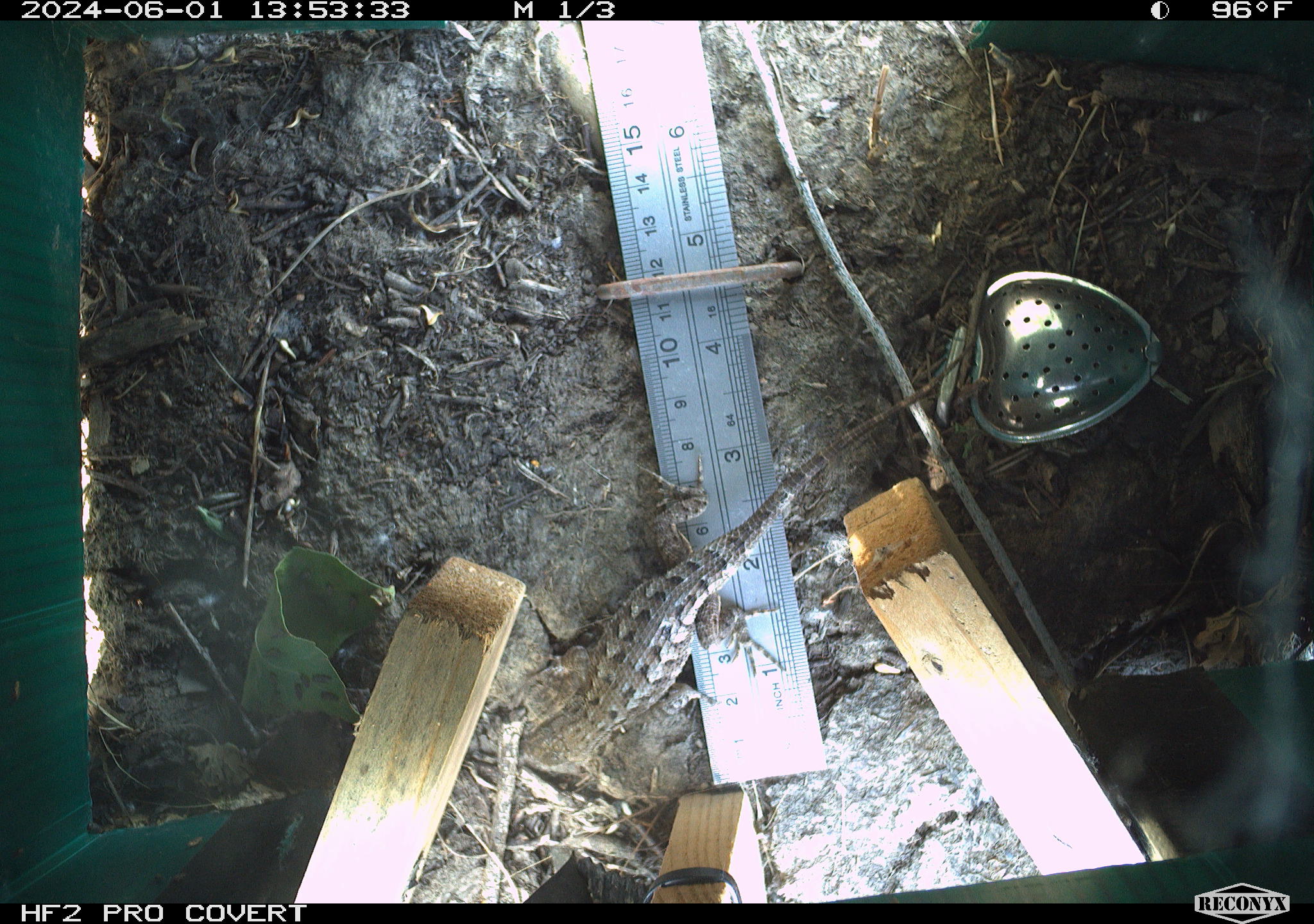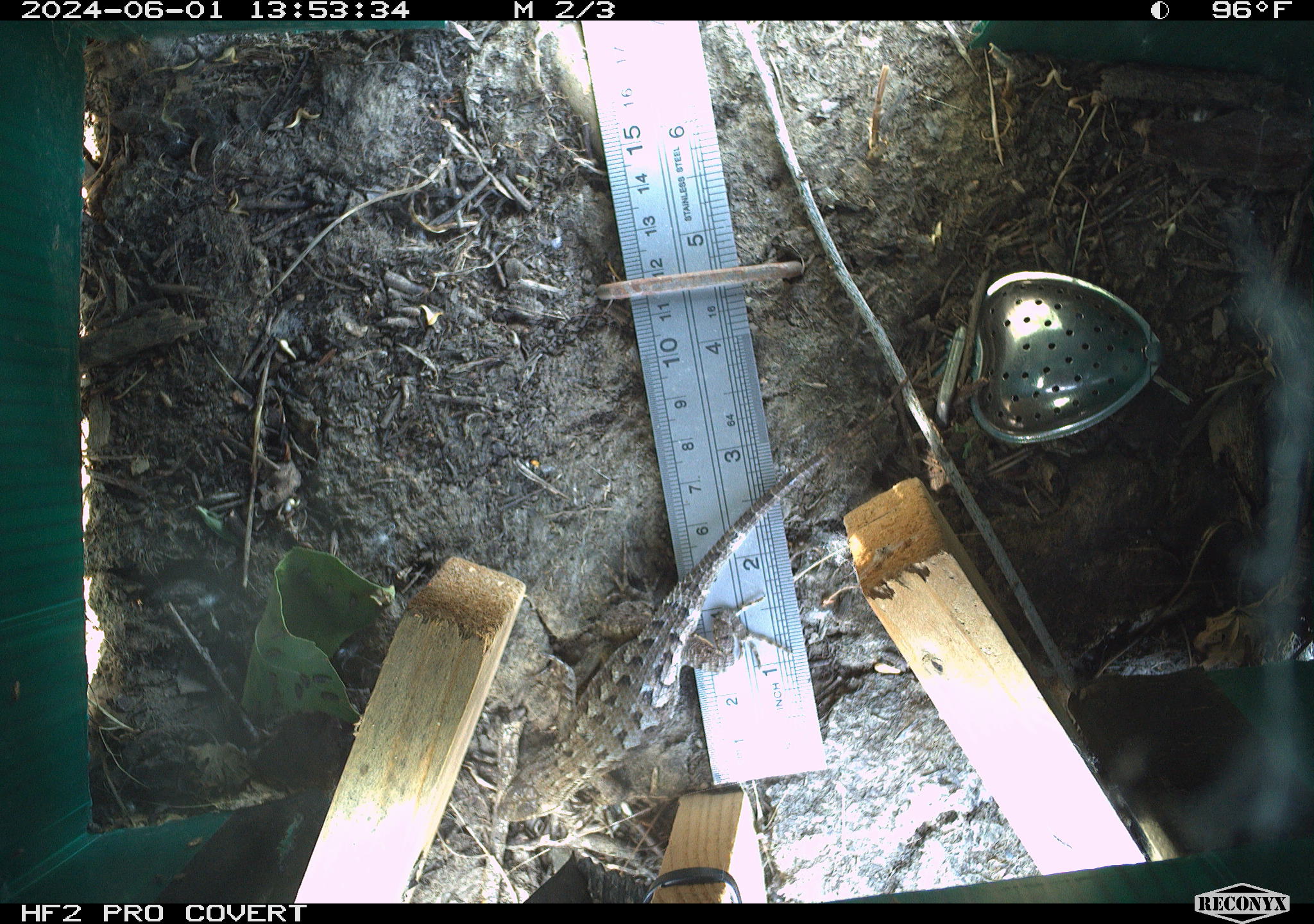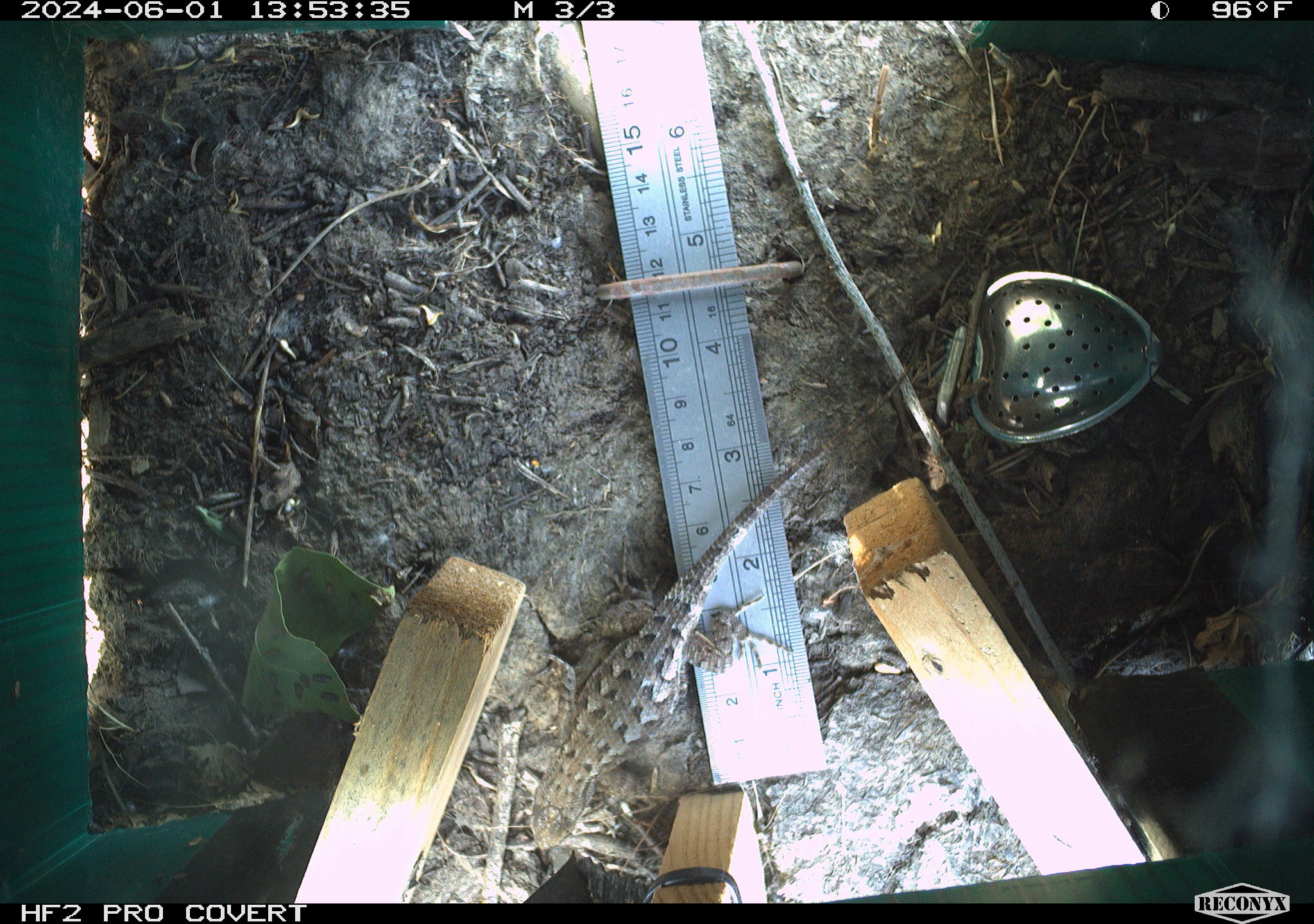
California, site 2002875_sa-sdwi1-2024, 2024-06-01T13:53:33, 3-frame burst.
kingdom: Animalia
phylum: Chordata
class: Reptilia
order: Squamata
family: Phrynosomatidae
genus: Sceloporus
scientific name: Sceloporus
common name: spiny lizards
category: sceloporus species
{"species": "sceloporus species (spiny lizards) (Sceloporus)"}